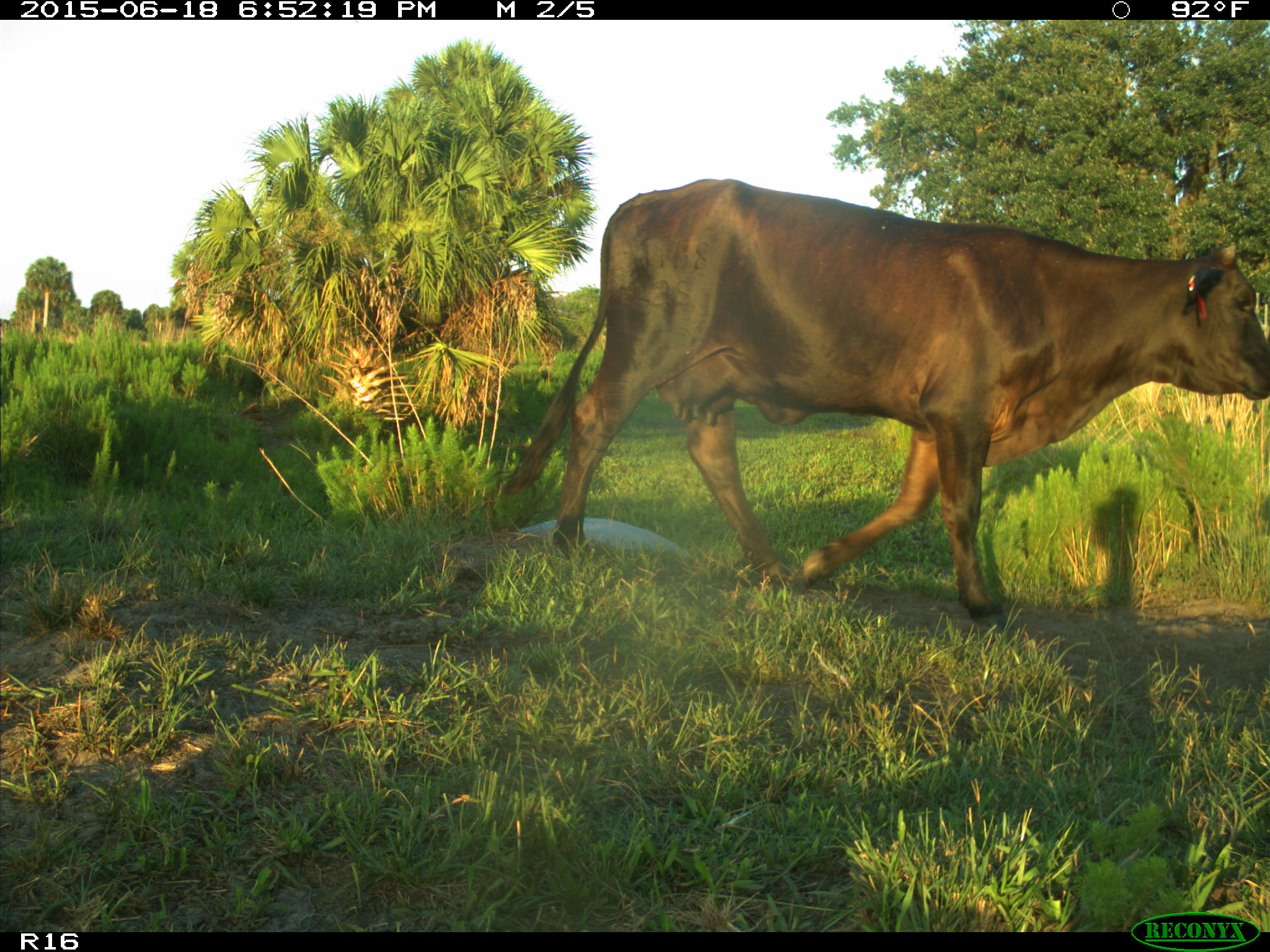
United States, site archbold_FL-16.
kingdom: Animalia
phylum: Chordata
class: Mammalia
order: Artiodactyla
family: Bovidae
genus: Bos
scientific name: Bos taurus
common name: domestic cow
Bos taurus (domestic cow).